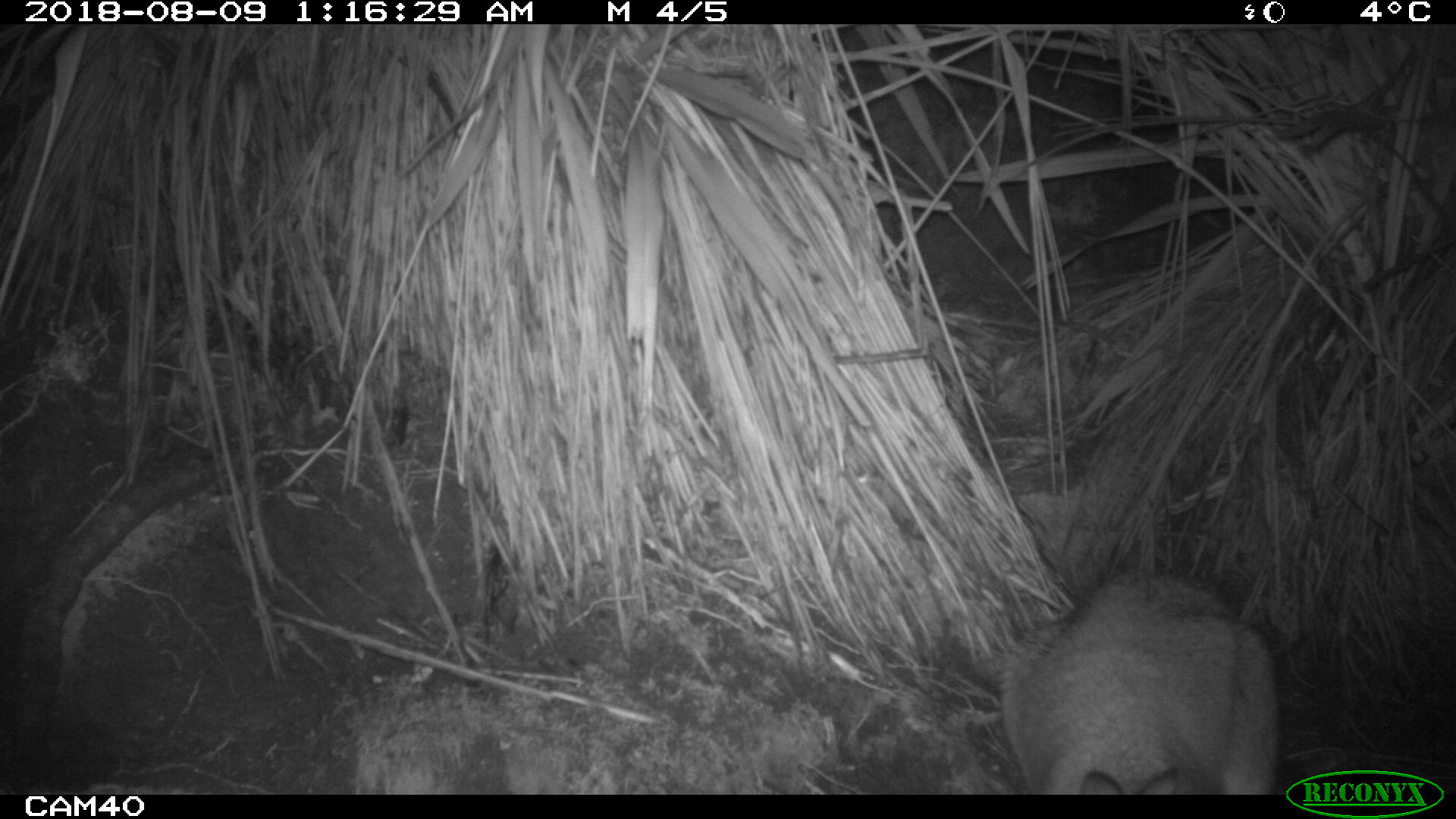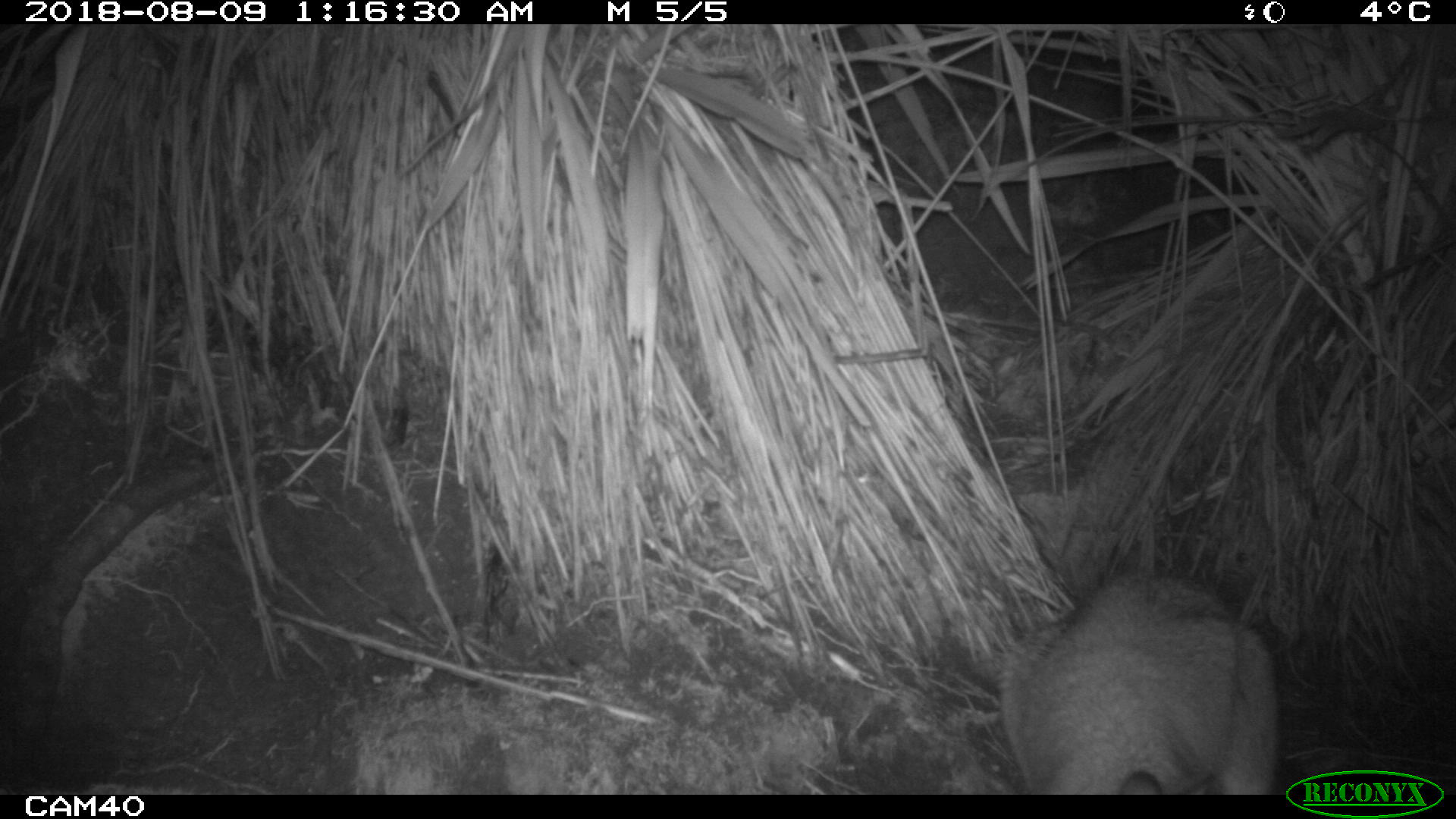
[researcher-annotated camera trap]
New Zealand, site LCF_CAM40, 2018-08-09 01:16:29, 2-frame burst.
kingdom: Animalia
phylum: Chordata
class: Mammalia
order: Diprotodontia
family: Macropodidae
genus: Notamacropus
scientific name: Notamacropus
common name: wallaby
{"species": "wallaby (Notamacropus)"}